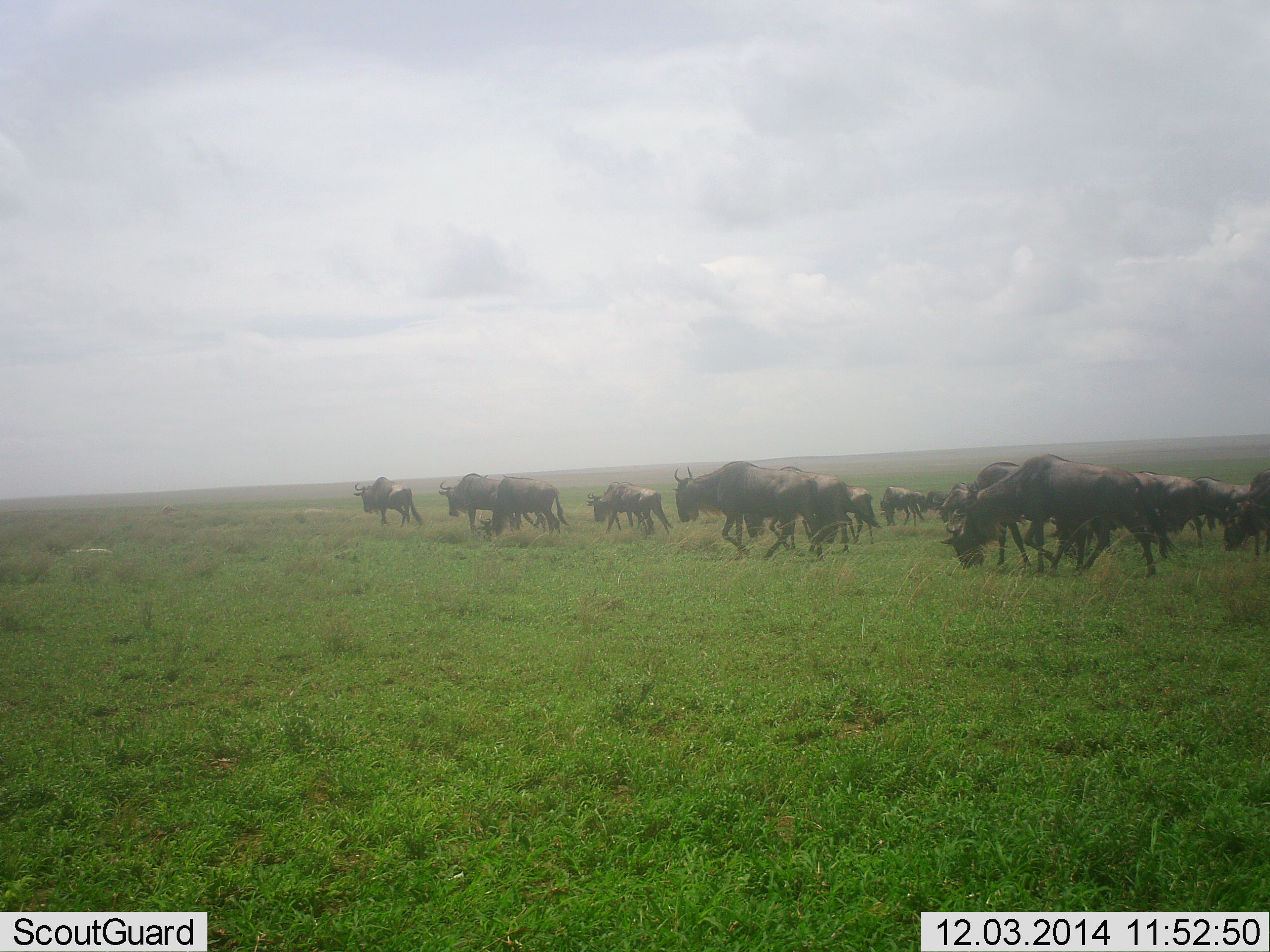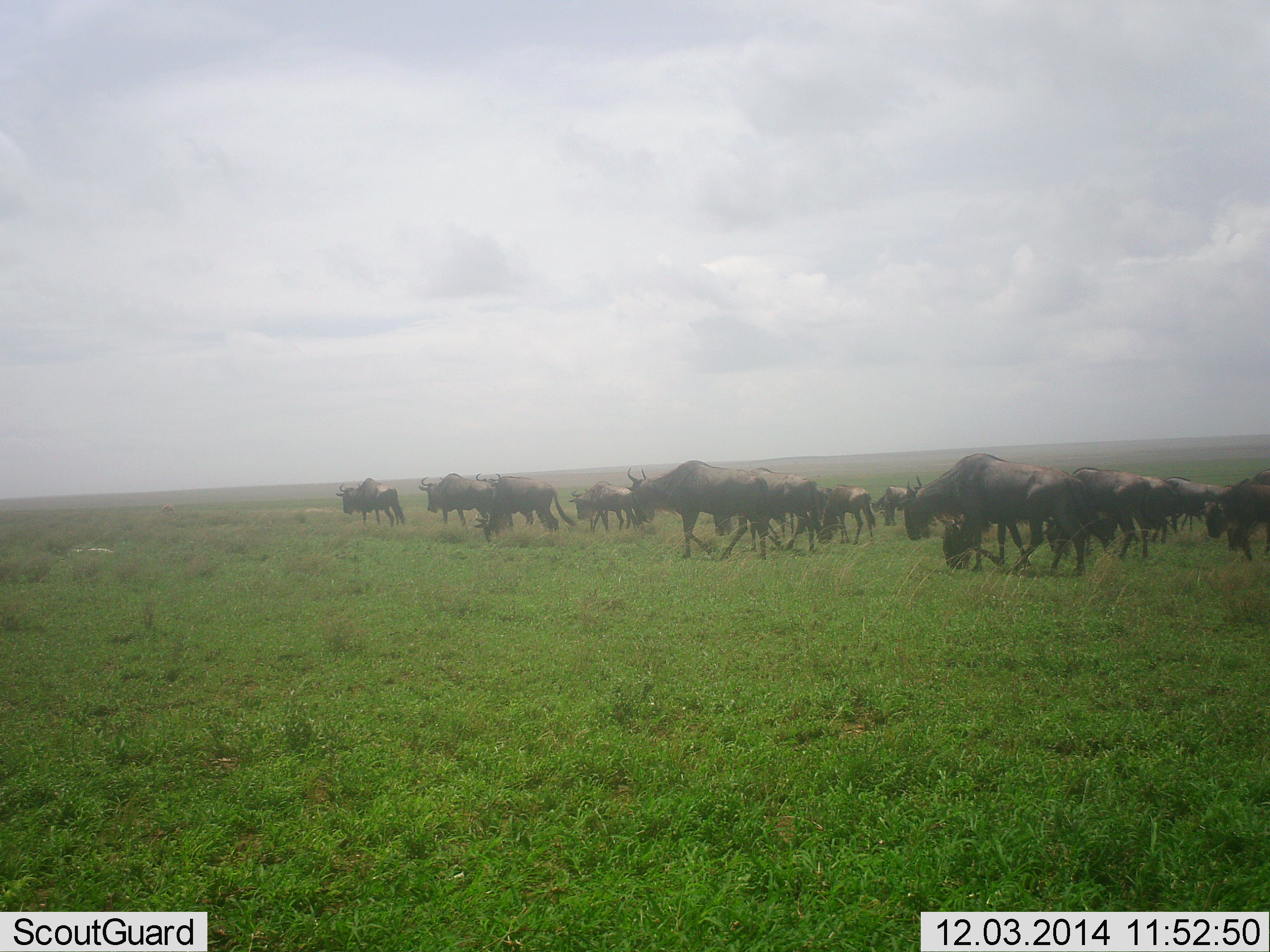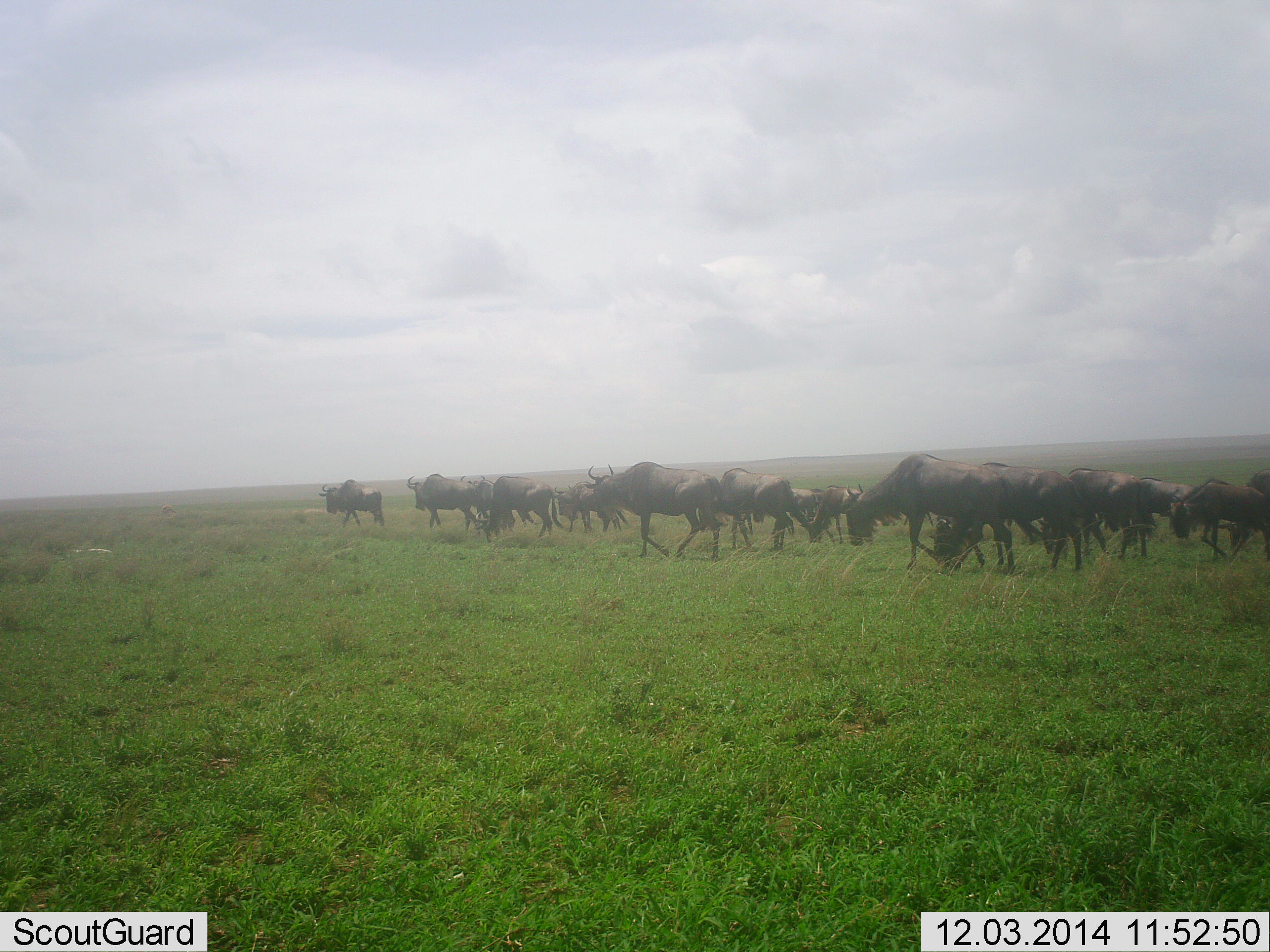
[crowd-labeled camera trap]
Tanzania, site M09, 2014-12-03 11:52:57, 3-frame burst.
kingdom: Animalia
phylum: Chordata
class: Mammalia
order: Artiodactyla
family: Bovidae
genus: Connochaetes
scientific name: Connochaetes taurinus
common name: blue wildebeest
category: wildebeest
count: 11-50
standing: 20%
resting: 0%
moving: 100%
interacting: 0%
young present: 10%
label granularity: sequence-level